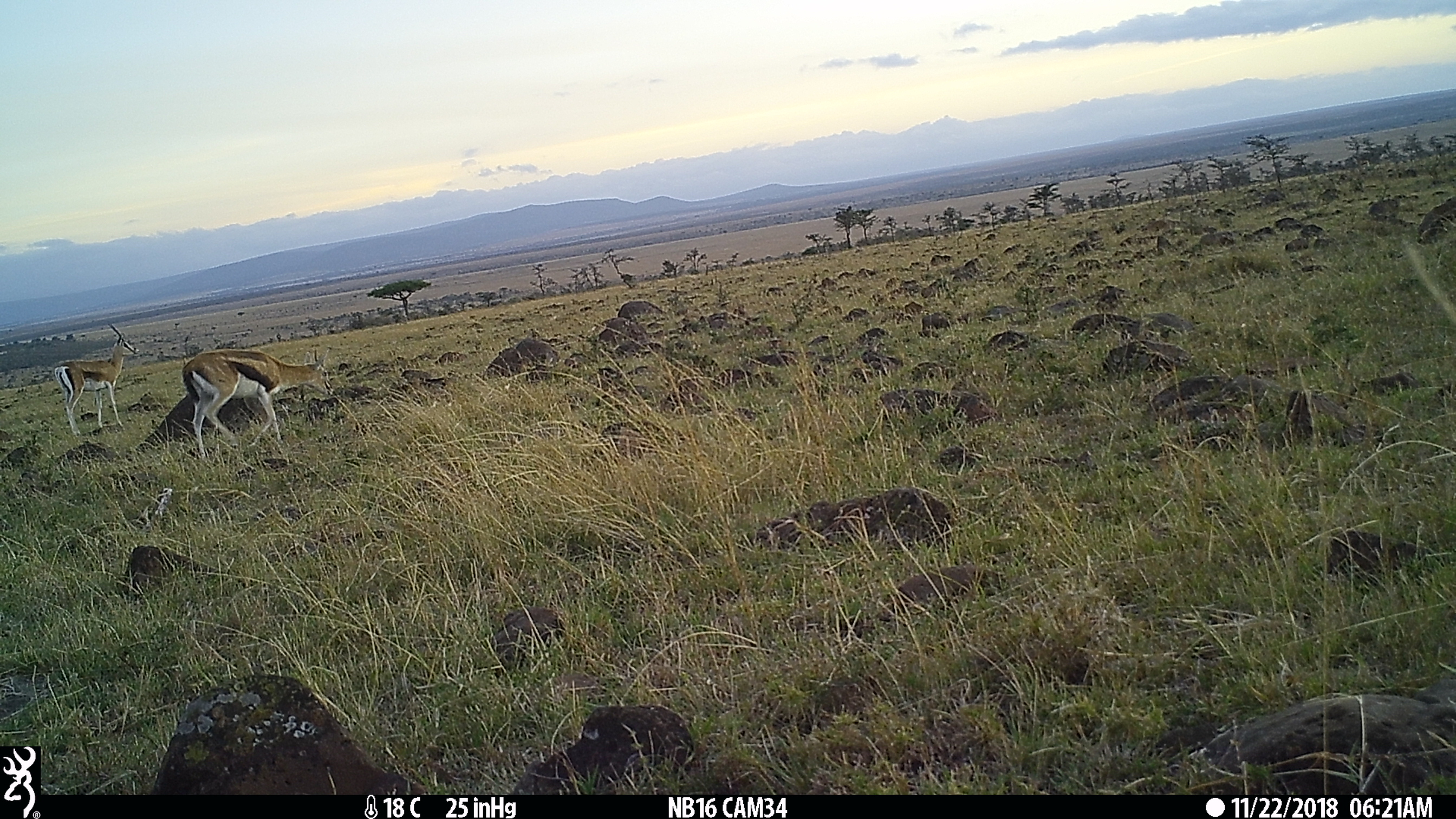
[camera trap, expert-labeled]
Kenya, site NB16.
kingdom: Animalia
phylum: Chordata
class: Mammalia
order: Artiodactyla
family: Bovidae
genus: Eudorcas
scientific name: Eudorcas thomsonii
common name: thomon's gazelle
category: gazelle thomsons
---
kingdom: Animalia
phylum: Chordata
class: Mammalia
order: Artiodactyla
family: Bovidae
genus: Nanger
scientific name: Nanger granti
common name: grant's gazelle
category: gazelle grants